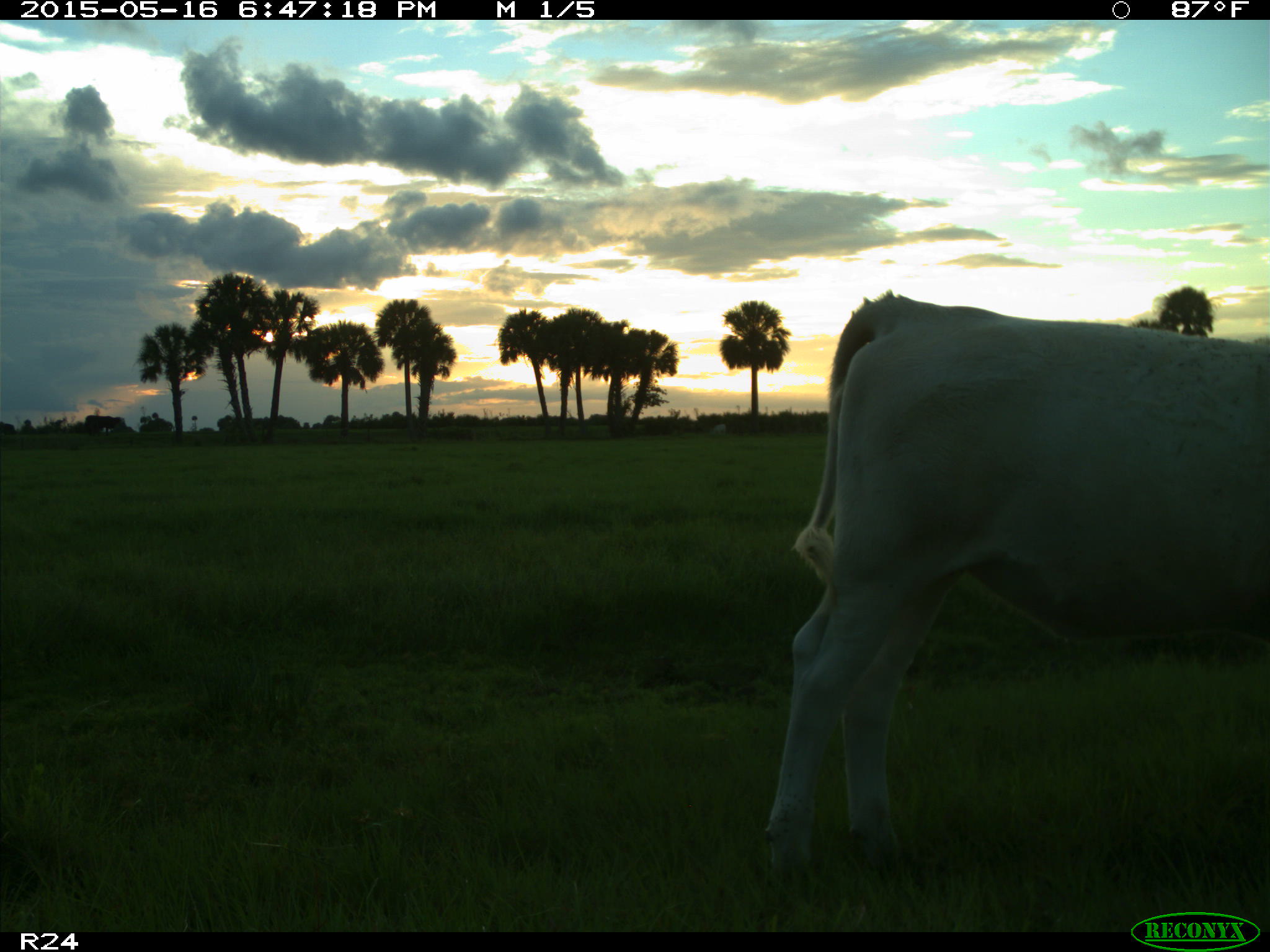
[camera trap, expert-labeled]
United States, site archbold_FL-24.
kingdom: Animalia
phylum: Chordata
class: Mammalia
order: Artiodactyla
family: Bovidae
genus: Bos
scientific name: Bos taurus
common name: domestic cow